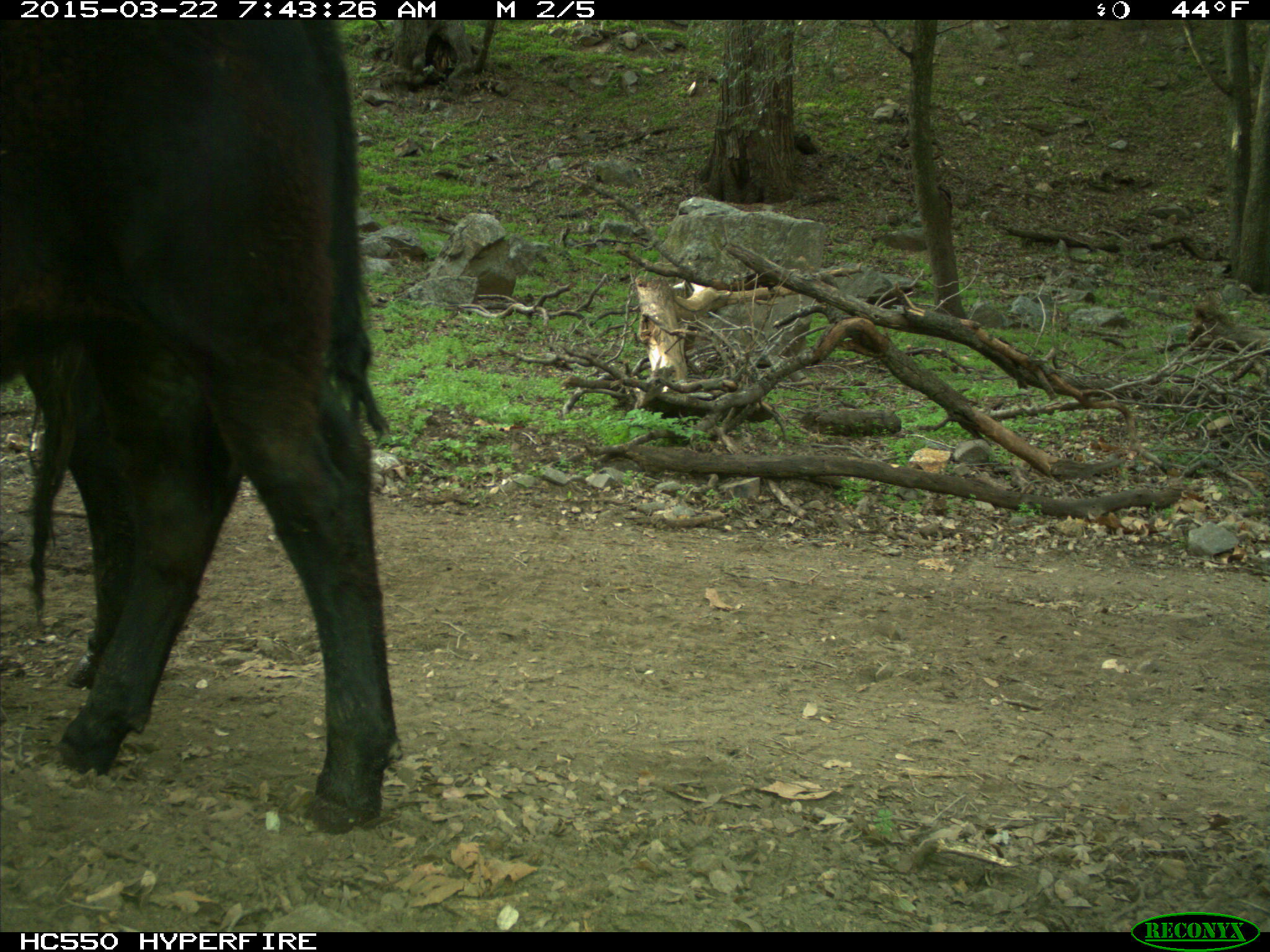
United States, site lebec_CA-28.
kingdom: Animalia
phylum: Chordata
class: Mammalia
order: Artiodactyla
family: Bovidae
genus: Bos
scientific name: Bos taurus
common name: domestic cow